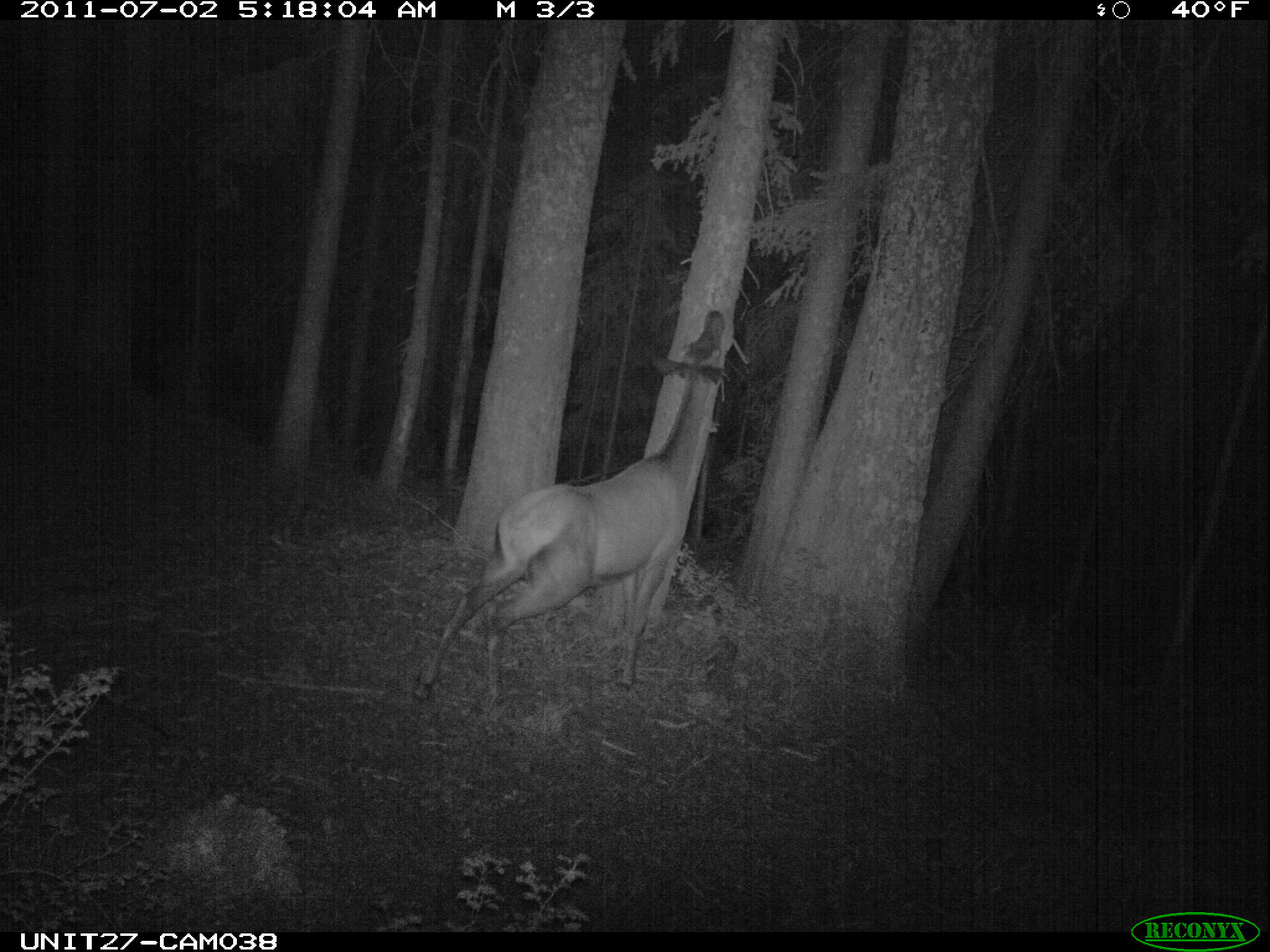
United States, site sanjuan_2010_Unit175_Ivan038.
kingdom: Animalia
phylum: Chordata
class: Mammalia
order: Artiodactyla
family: Cervidae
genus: Cervus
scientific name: Cervus elaphus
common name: red deer